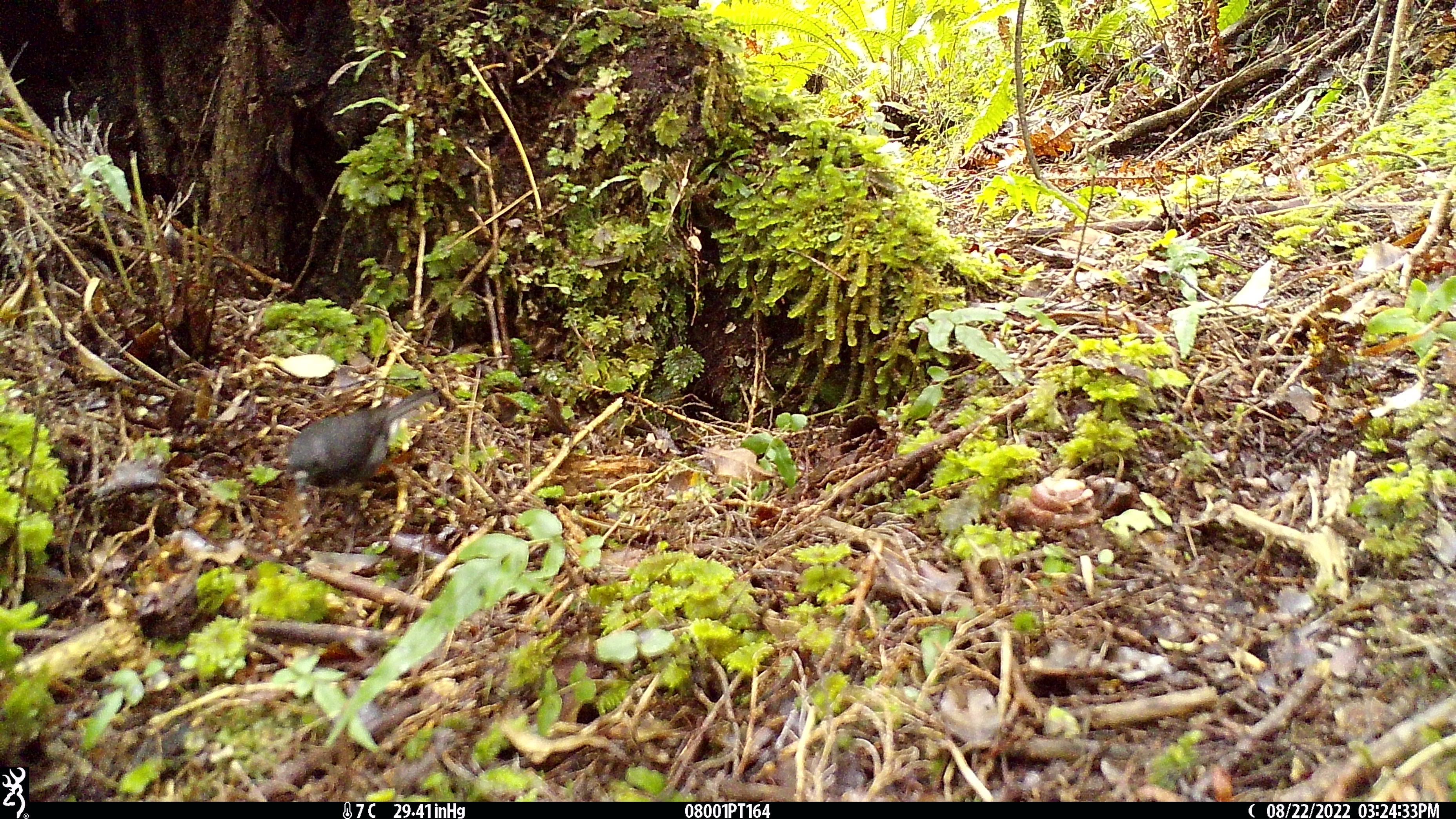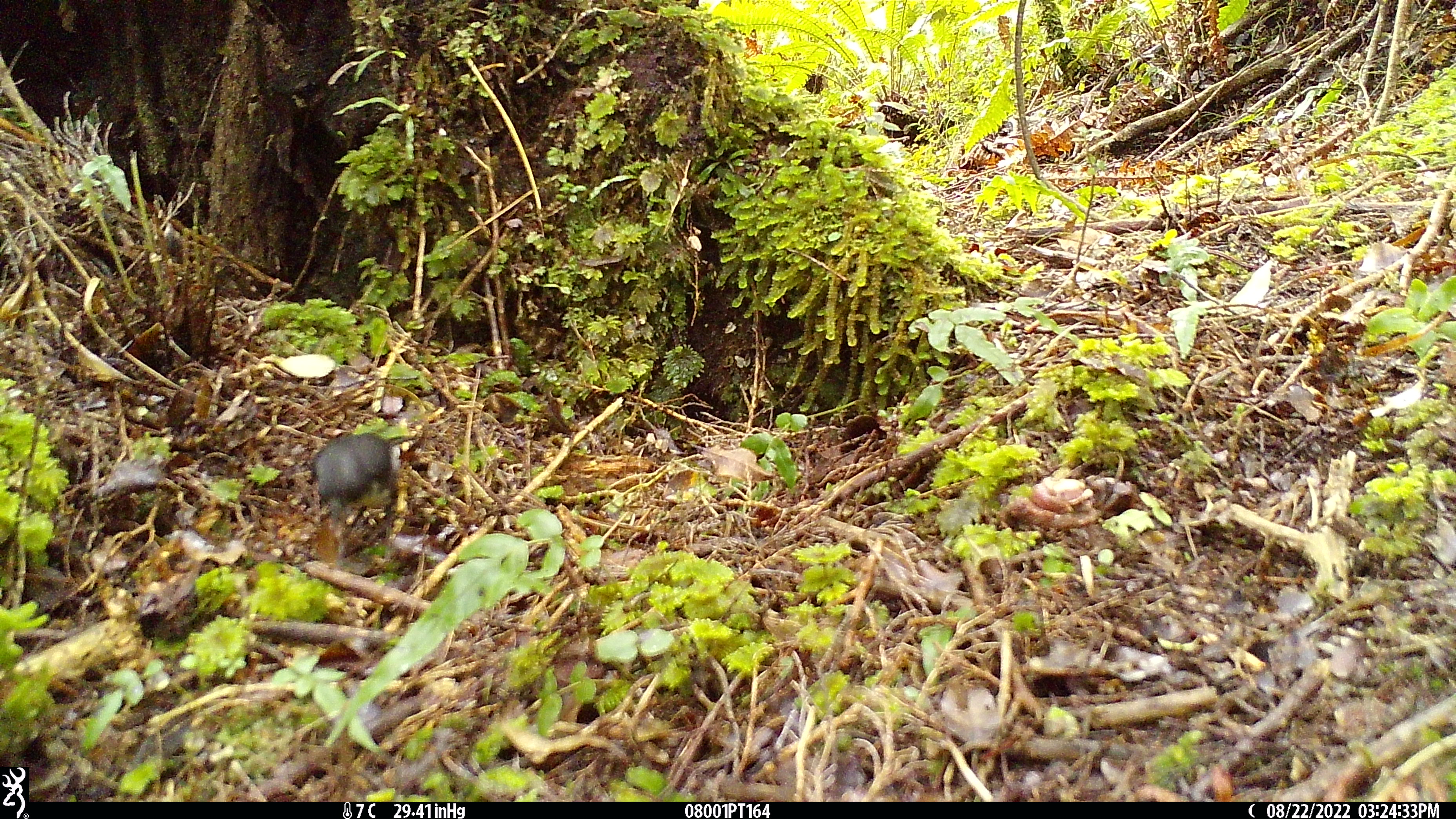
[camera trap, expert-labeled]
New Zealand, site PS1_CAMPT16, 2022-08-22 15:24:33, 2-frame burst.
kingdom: Animalia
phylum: Chordata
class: Aves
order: Passeriformes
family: Petroicidae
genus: Petroica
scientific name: Petroica australis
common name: new zealand robin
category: robin